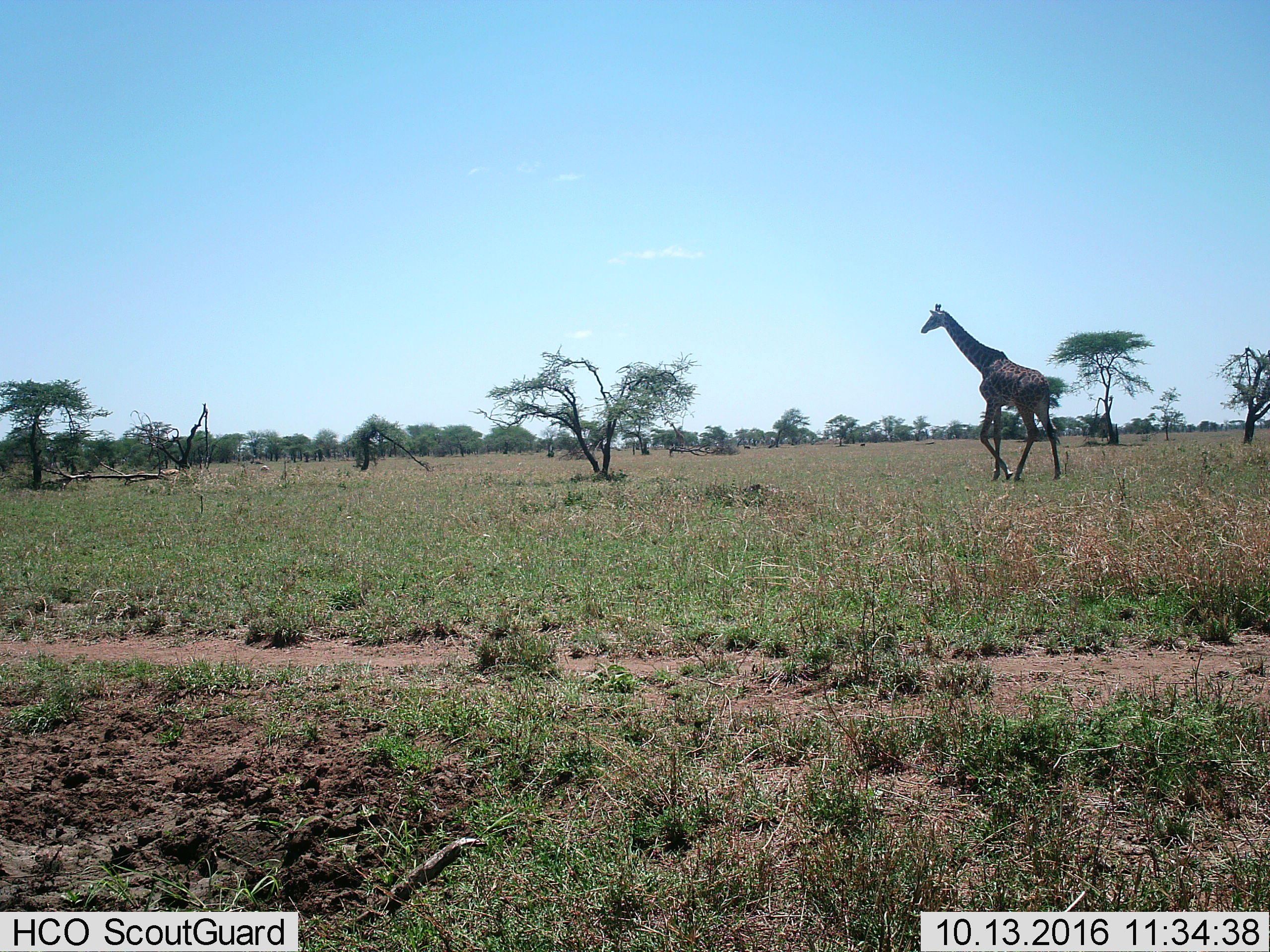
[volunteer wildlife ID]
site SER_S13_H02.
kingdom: Animalia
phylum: Chordata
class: Mammalia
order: Artiodactyla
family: Giraffidae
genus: Giraffa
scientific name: Giraffa camelopardalis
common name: giraffe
Giraffe (Giraffa camelopardalis), count 1. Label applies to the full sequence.